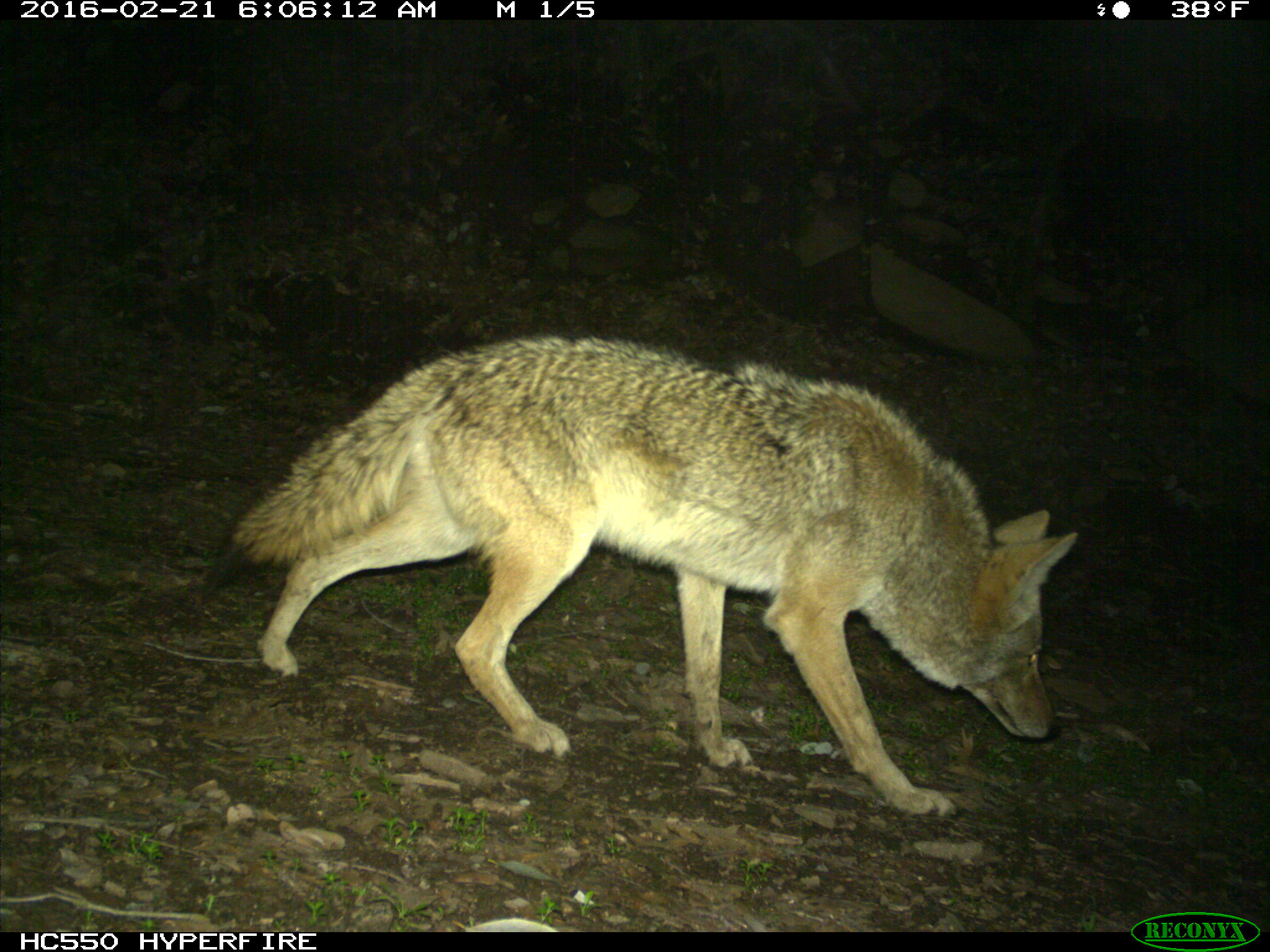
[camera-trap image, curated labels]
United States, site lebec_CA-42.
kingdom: Animalia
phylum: Chordata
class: Mammalia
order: Carnivora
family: Canidae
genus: Canis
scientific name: Canis latrans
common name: coyote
Canis latrans (coyote).